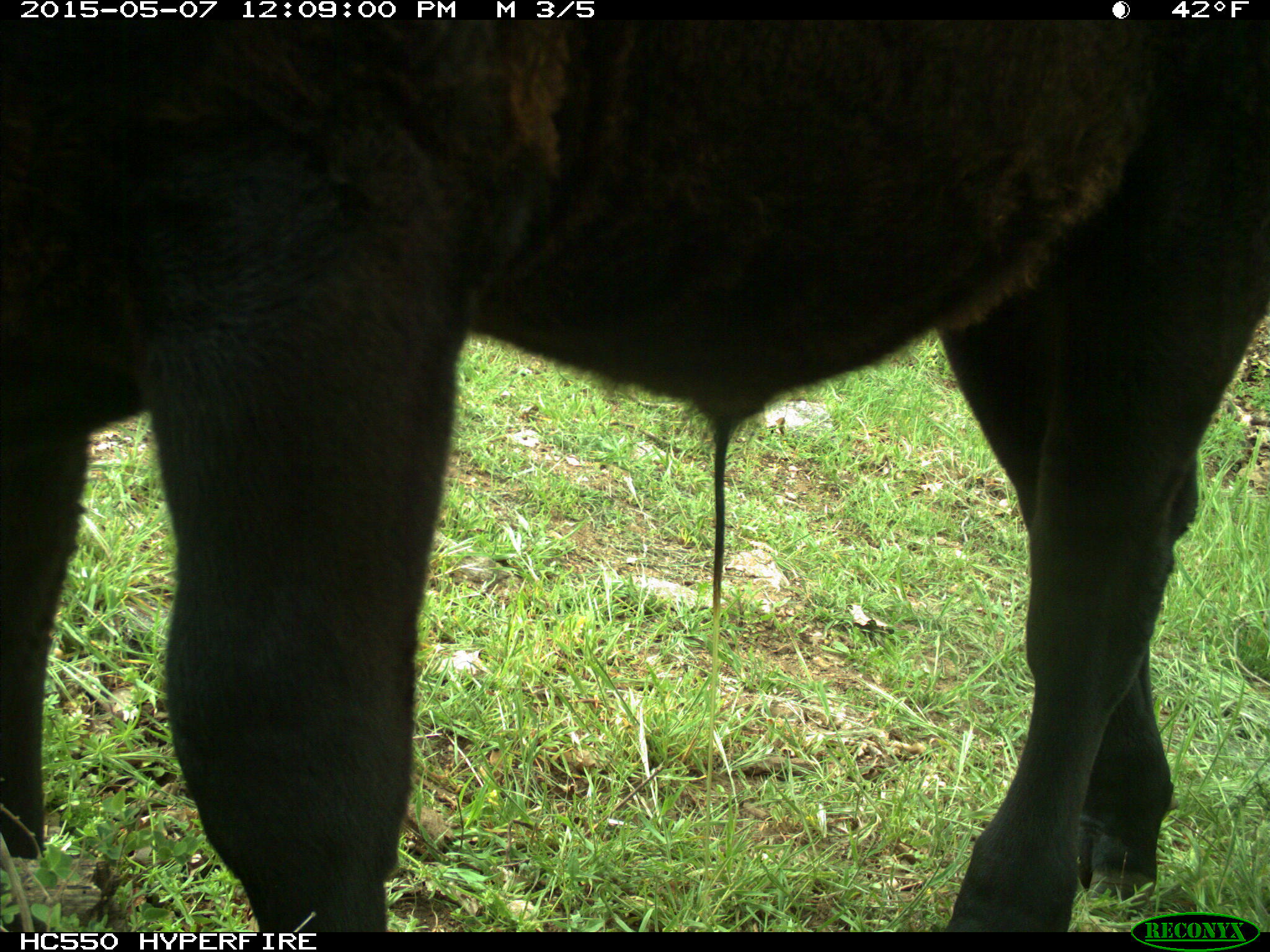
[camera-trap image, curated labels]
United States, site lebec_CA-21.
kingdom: Animalia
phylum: Chordata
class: Mammalia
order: Artiodactyla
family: Bovidae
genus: Bos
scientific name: Bos taurus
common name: domestic cow